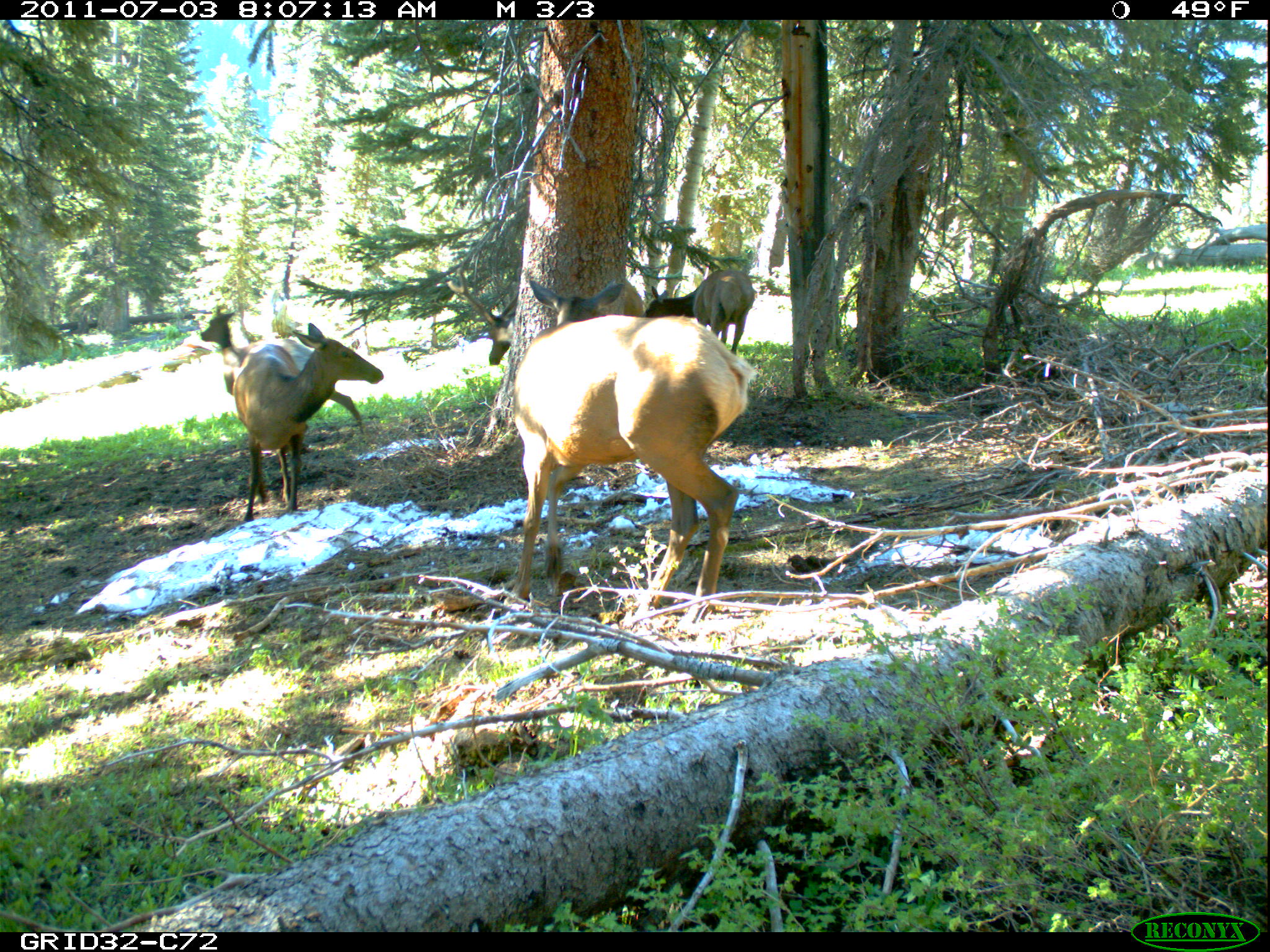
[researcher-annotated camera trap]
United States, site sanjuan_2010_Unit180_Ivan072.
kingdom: Animalia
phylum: Chordata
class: Mammalia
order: Artiodactyla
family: Cervidae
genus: Cervus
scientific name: Cervus elaphus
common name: red deer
Cervus elaphus (red deer).